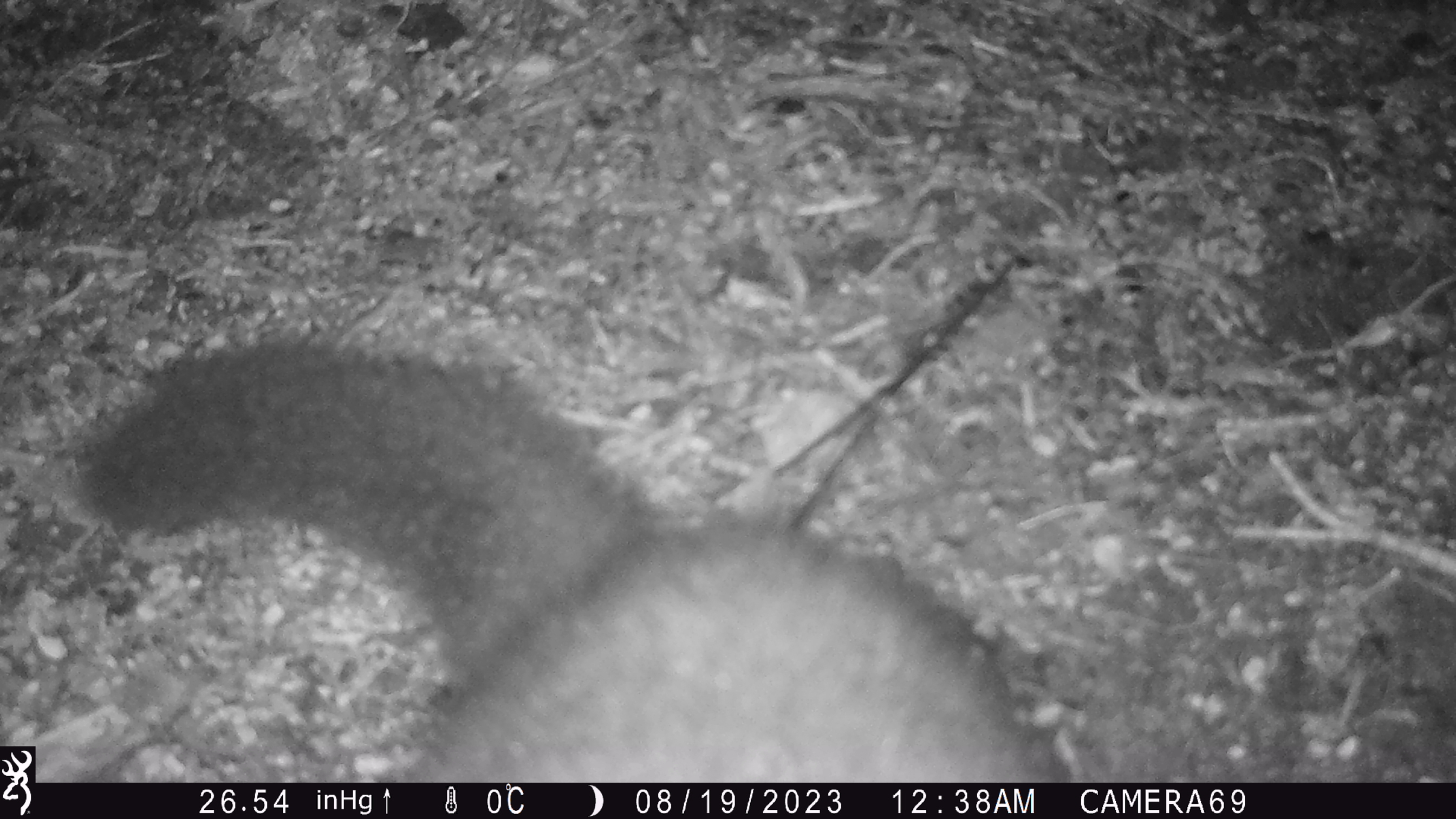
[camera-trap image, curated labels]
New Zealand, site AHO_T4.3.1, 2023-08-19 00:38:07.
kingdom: Animalia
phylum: Chordata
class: Mammalia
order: Carnivora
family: Mustelidae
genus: Mustela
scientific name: Mustela erminea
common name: stoat